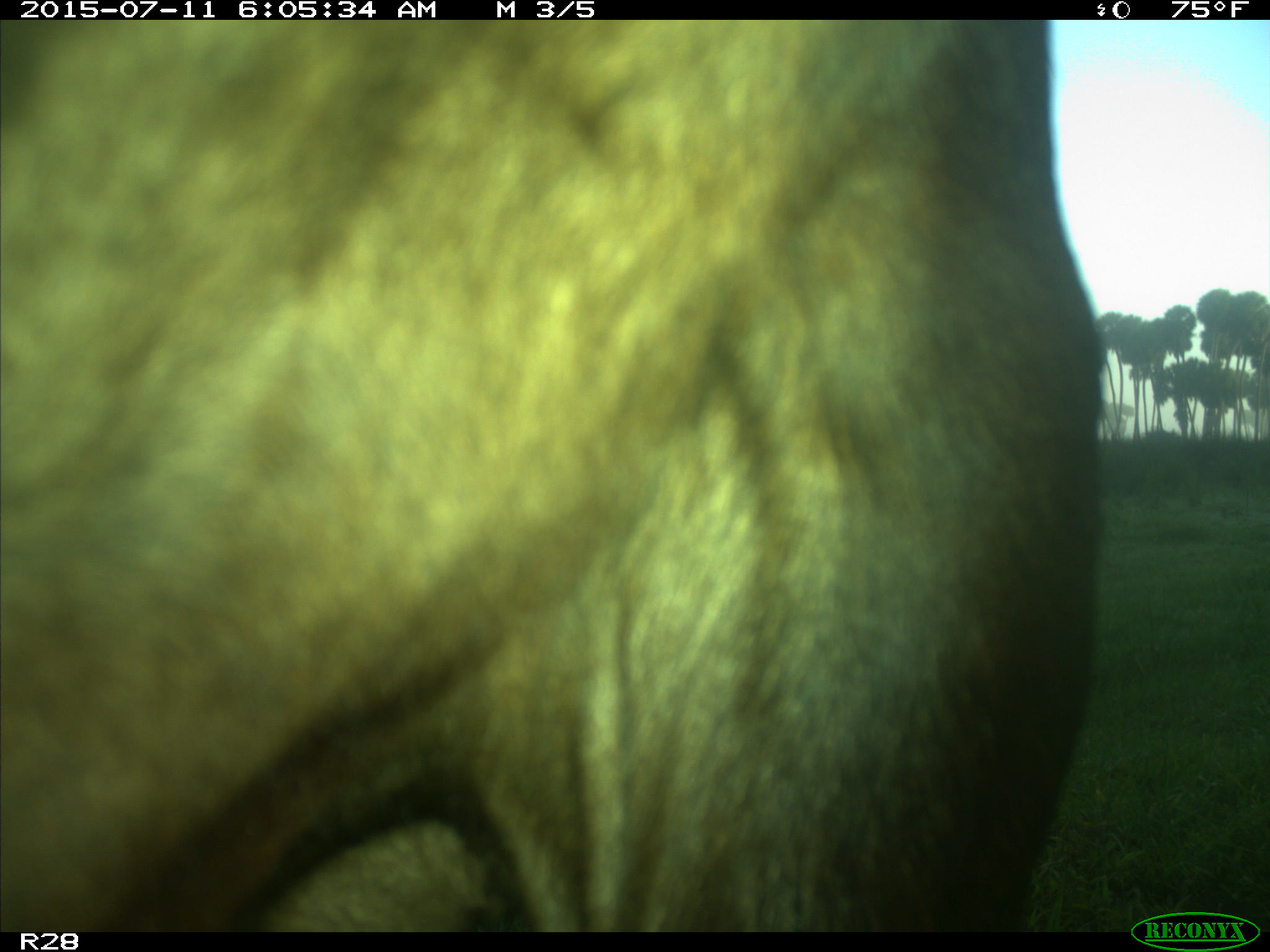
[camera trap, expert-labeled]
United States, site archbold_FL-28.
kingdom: Animalia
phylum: Chordata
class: Mammalia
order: Artiodactyla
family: Bovidae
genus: Bos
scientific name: Bos taurus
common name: domestic cow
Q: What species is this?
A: Bos taurus (domestic cow).